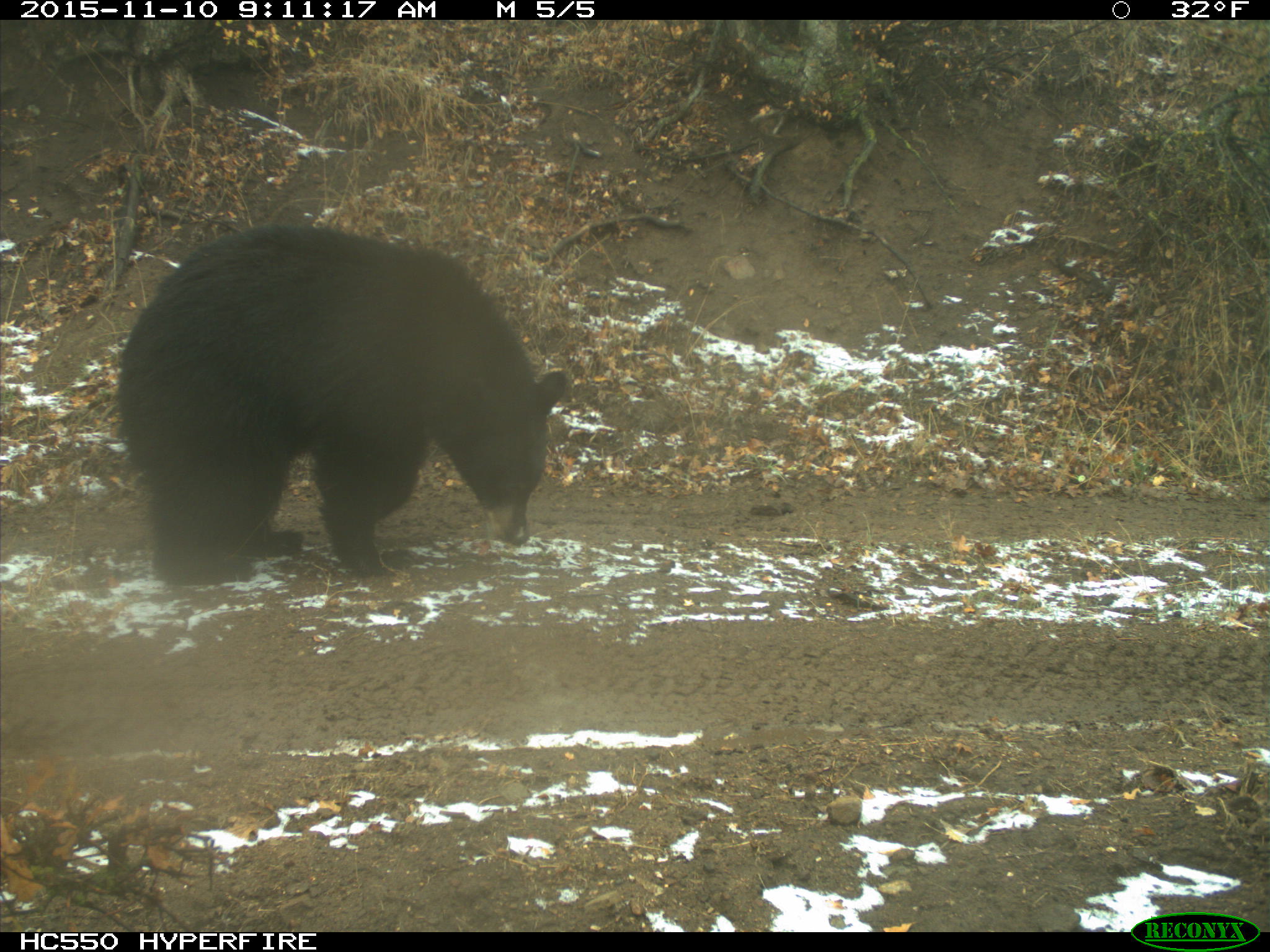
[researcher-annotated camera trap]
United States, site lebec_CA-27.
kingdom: Animalia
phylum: Chordata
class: Mammalia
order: Carnivora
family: Ursidae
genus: Ursus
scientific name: Ursus americanus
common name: american black bear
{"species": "Ursus americanus (american black bear)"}